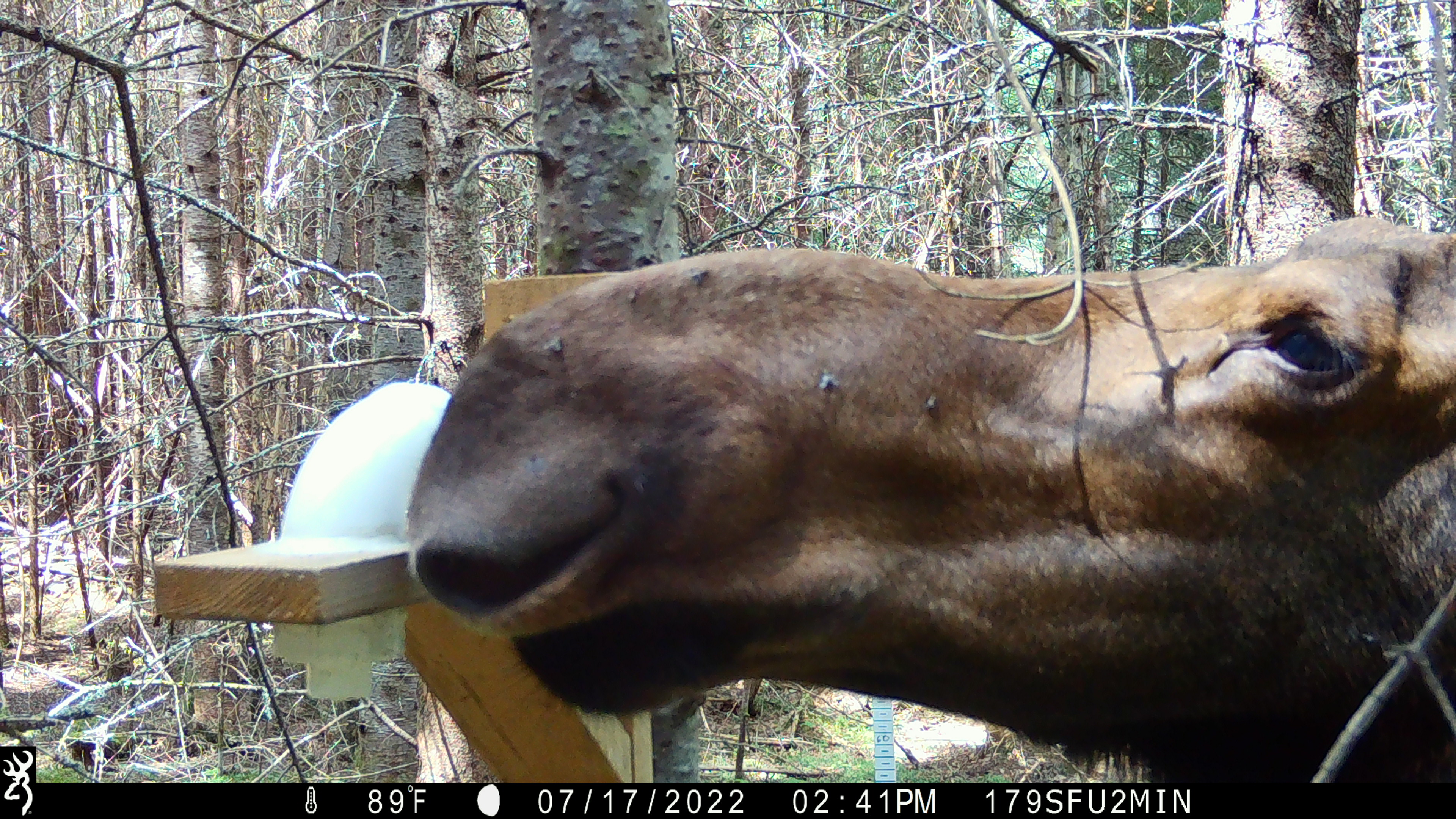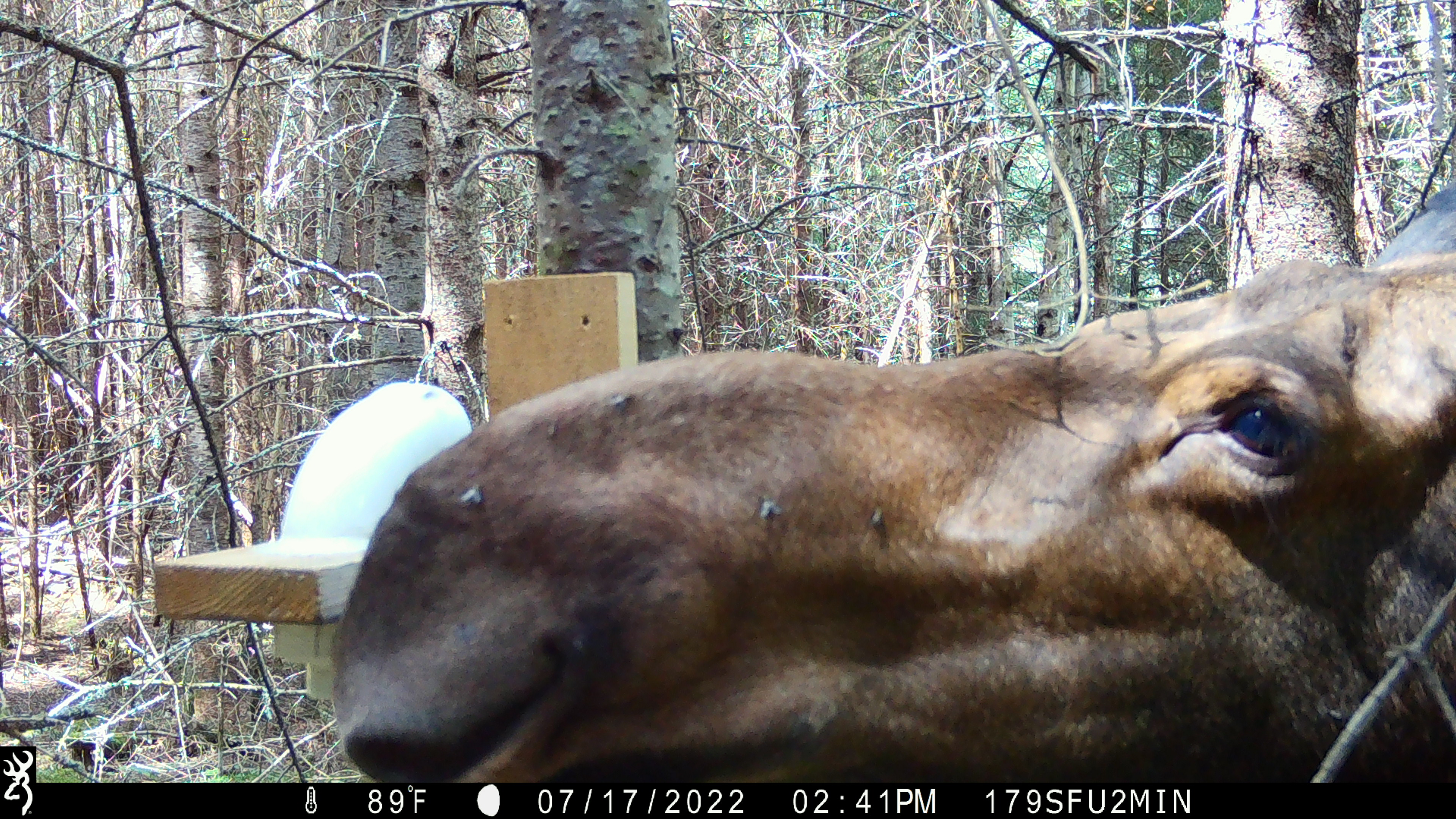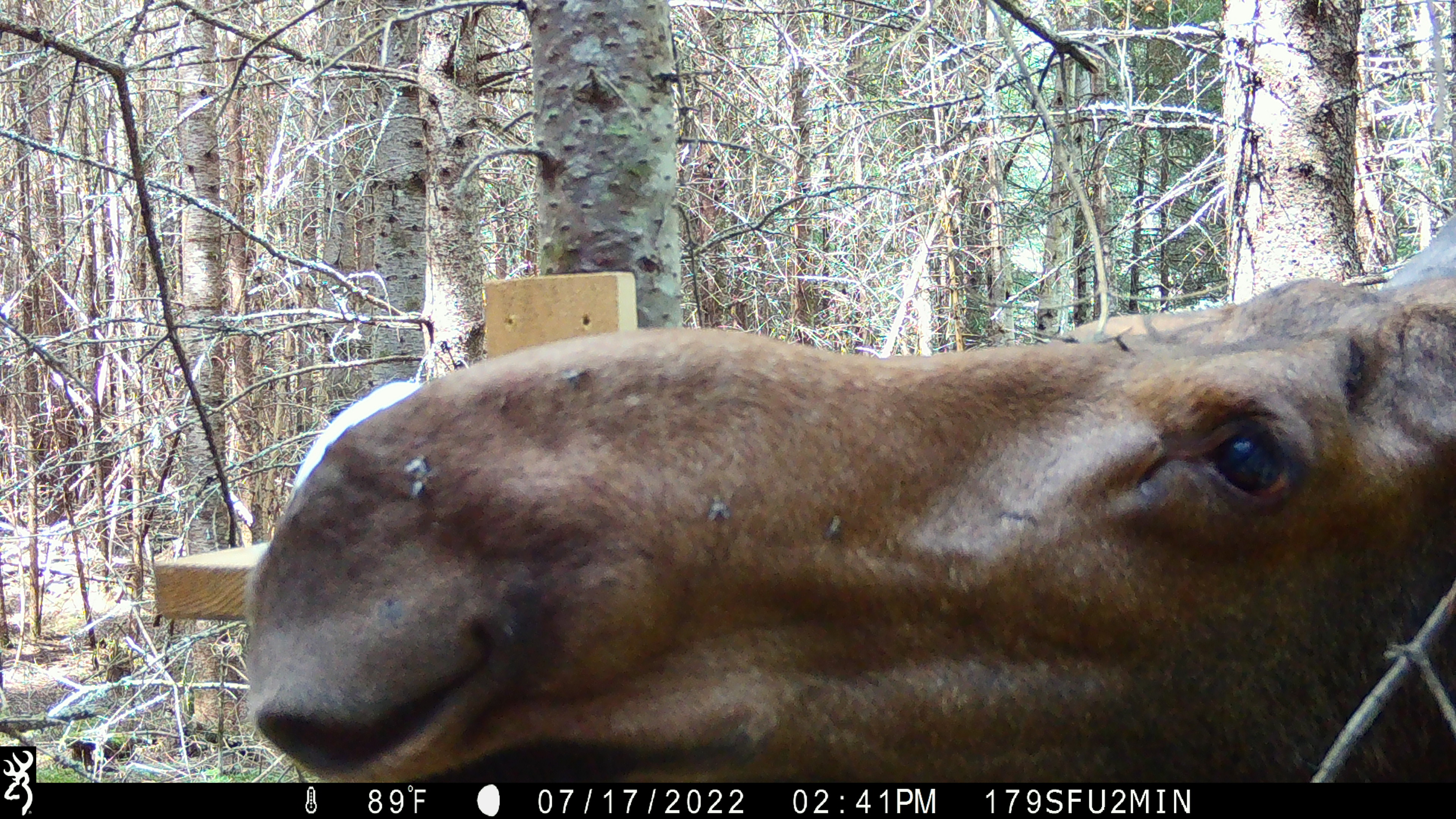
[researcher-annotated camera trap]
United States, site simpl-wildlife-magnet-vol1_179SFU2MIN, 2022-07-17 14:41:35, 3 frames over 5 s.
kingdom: Animalia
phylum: Chordata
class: Mammalia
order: Artiodactyla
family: Cervidae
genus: Alces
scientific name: Alces alces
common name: moose